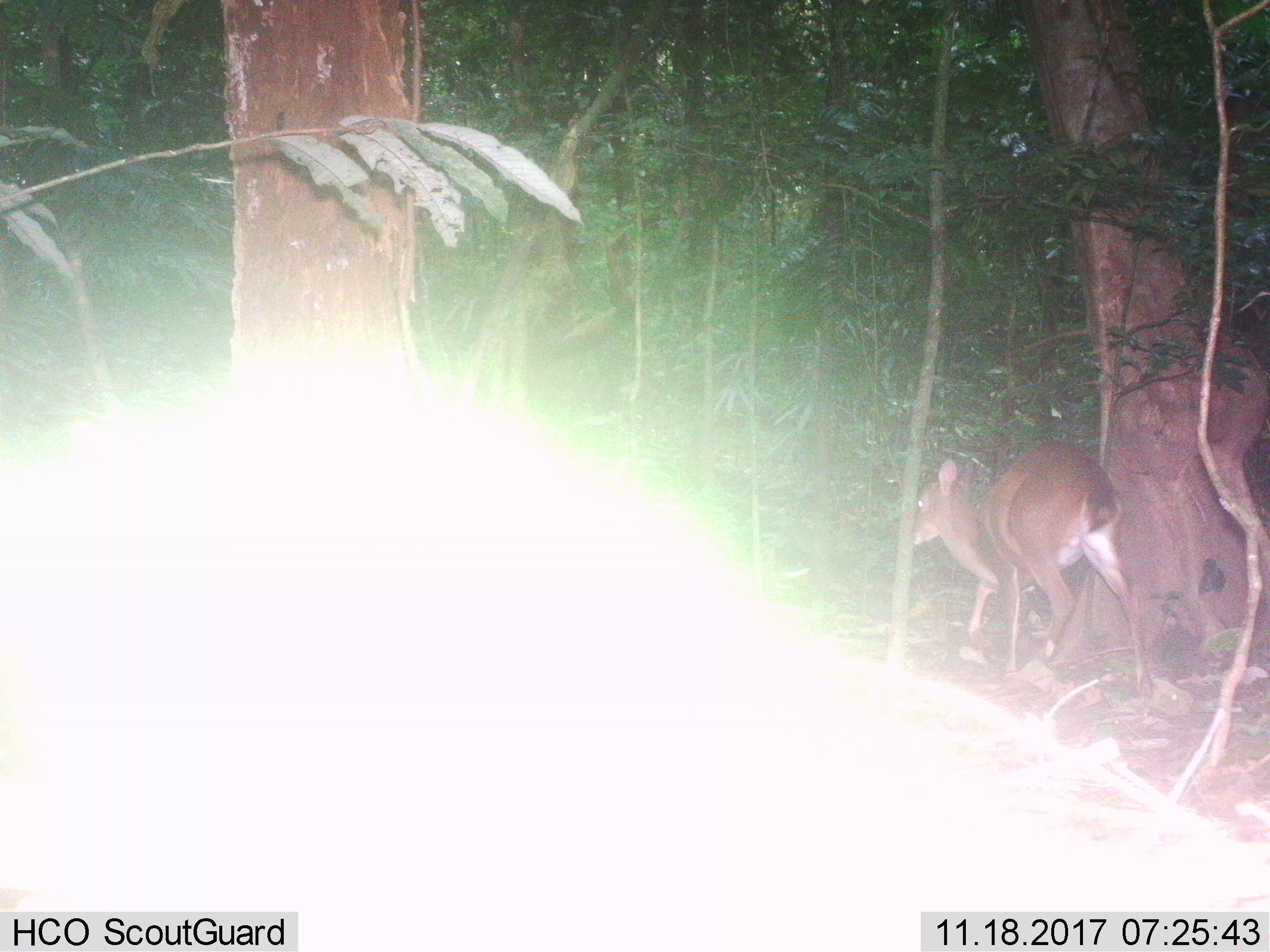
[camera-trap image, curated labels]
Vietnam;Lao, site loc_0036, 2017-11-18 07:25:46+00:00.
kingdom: Animalia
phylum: Chordata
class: Mammalia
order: Artiodactyla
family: Cervidae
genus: Muntiacus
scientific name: Muntiacus vuquangensis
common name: large-antlered muntjac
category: large antlered muntjac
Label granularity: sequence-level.